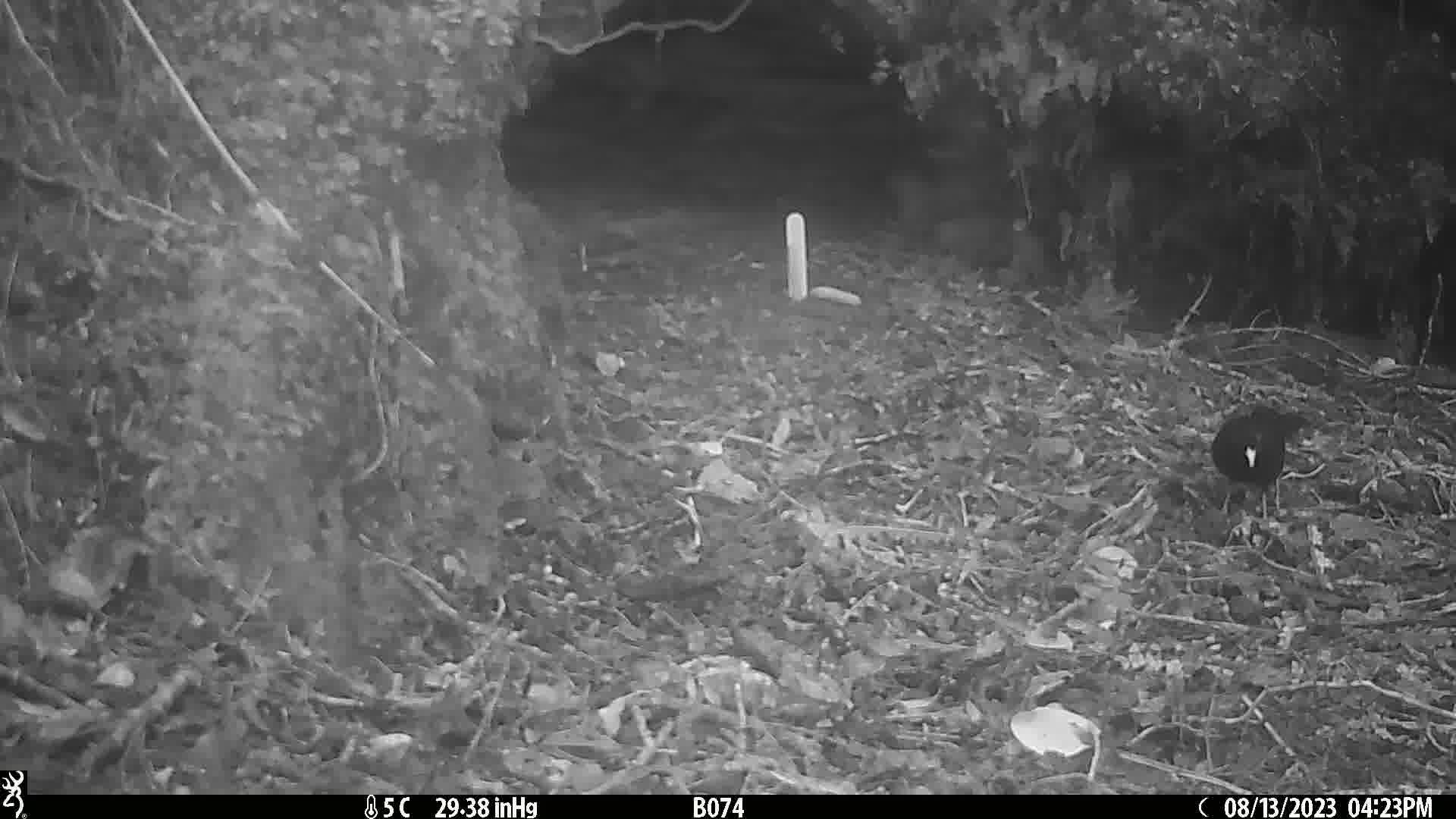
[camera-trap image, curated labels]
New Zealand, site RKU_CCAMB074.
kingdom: Animalia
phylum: Chordata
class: Aves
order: Passeriformes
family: Turdidae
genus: Turdus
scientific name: Turdus merula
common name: eurasian blackbird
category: blackbird